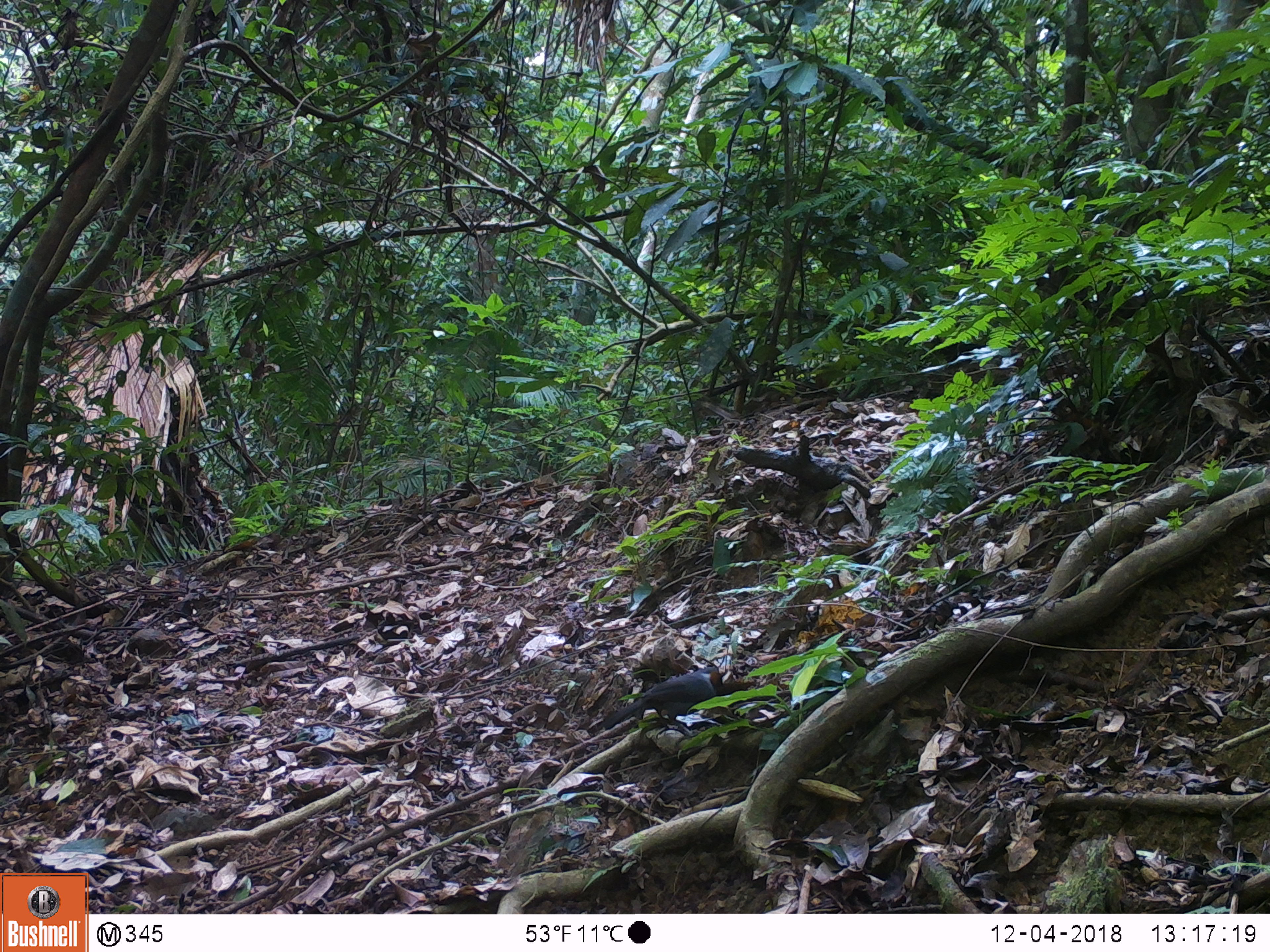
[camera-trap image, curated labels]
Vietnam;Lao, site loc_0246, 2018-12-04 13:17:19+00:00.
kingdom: Animalia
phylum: Chordata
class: Aves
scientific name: Aves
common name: bird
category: unidentified bird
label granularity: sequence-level